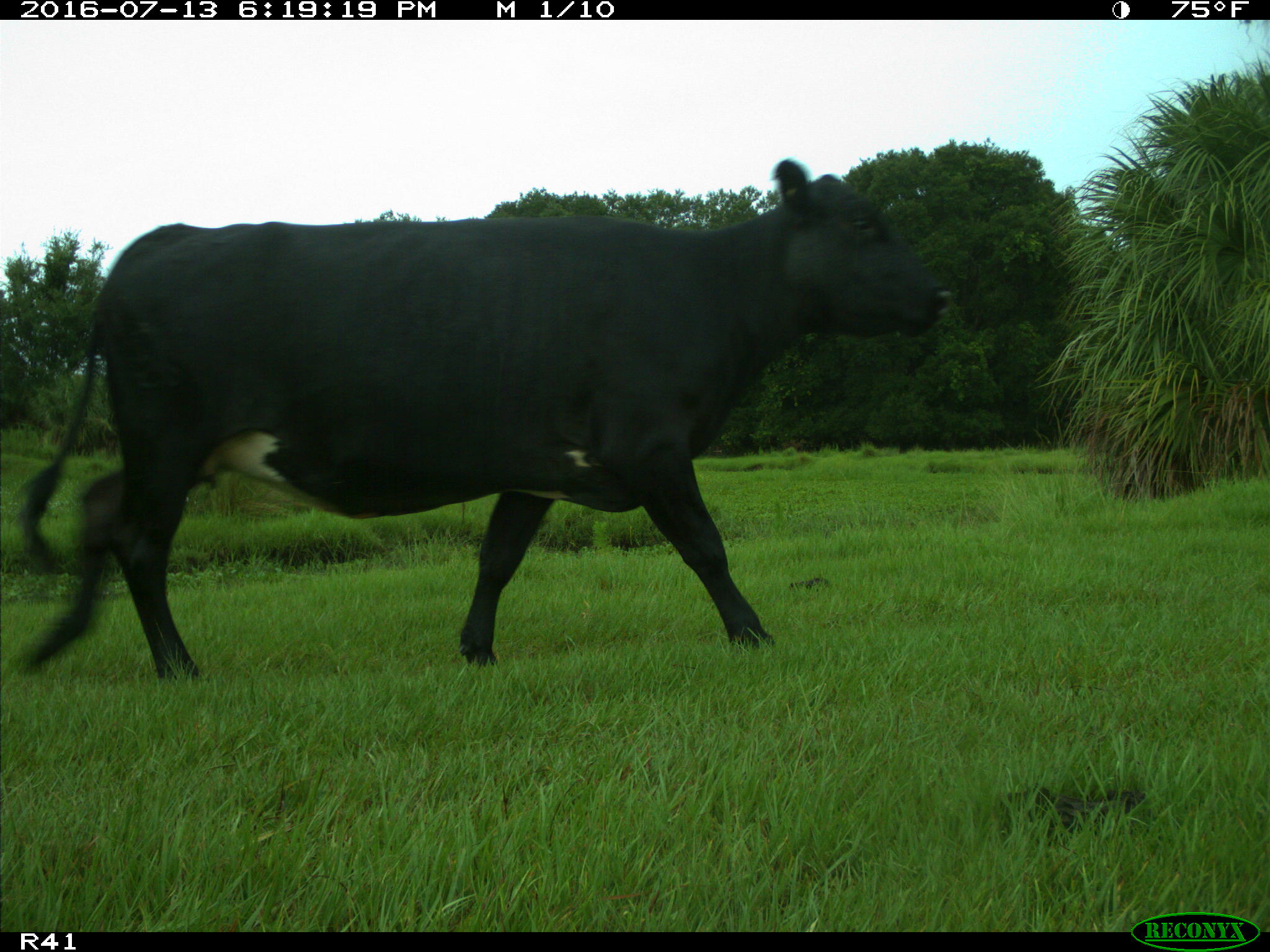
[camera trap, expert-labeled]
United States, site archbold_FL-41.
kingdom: Animalia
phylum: Chordata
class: Mammalia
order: Artiodactyla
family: Bovidae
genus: Bos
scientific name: Bos taurus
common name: domestic cow